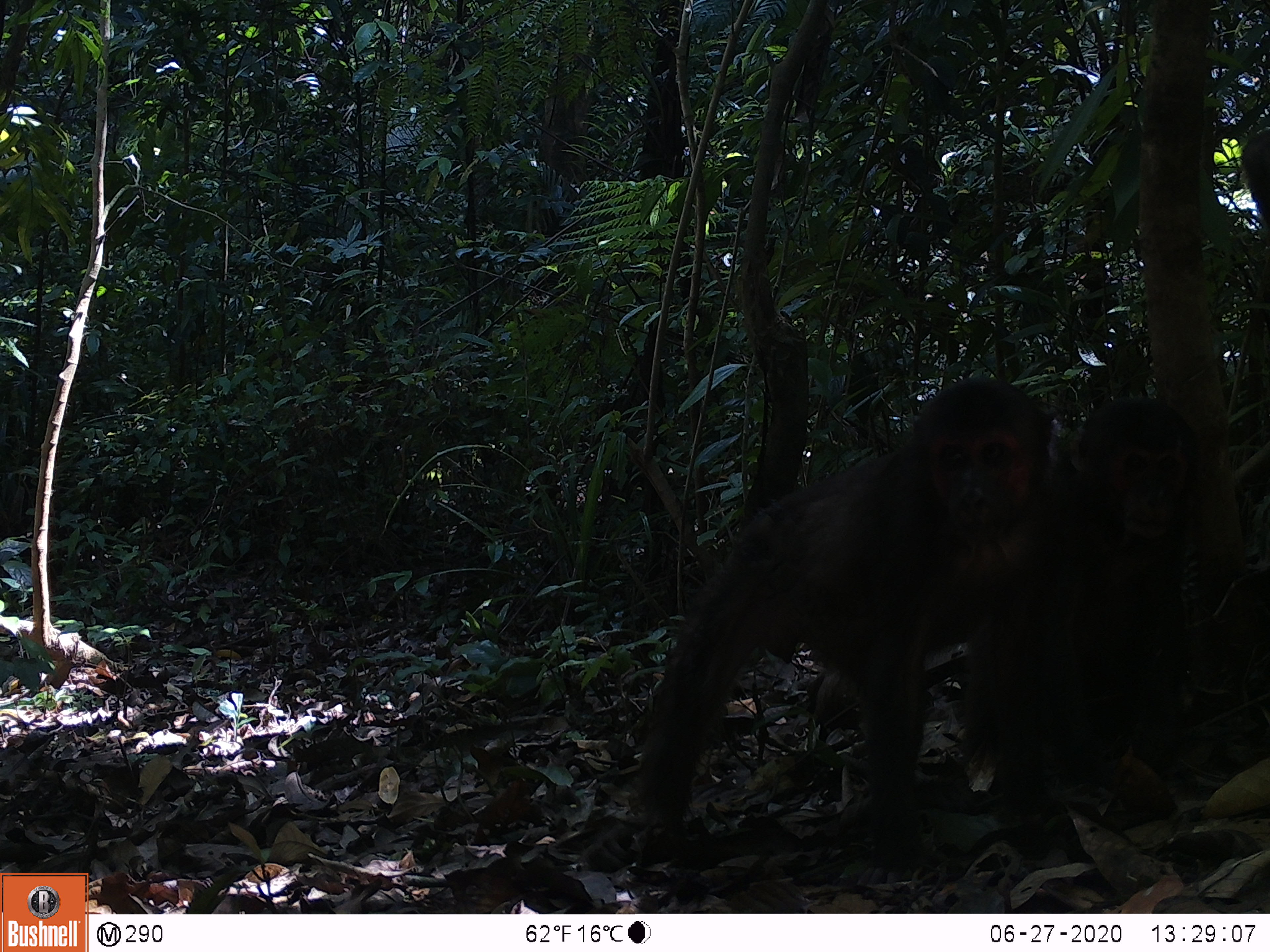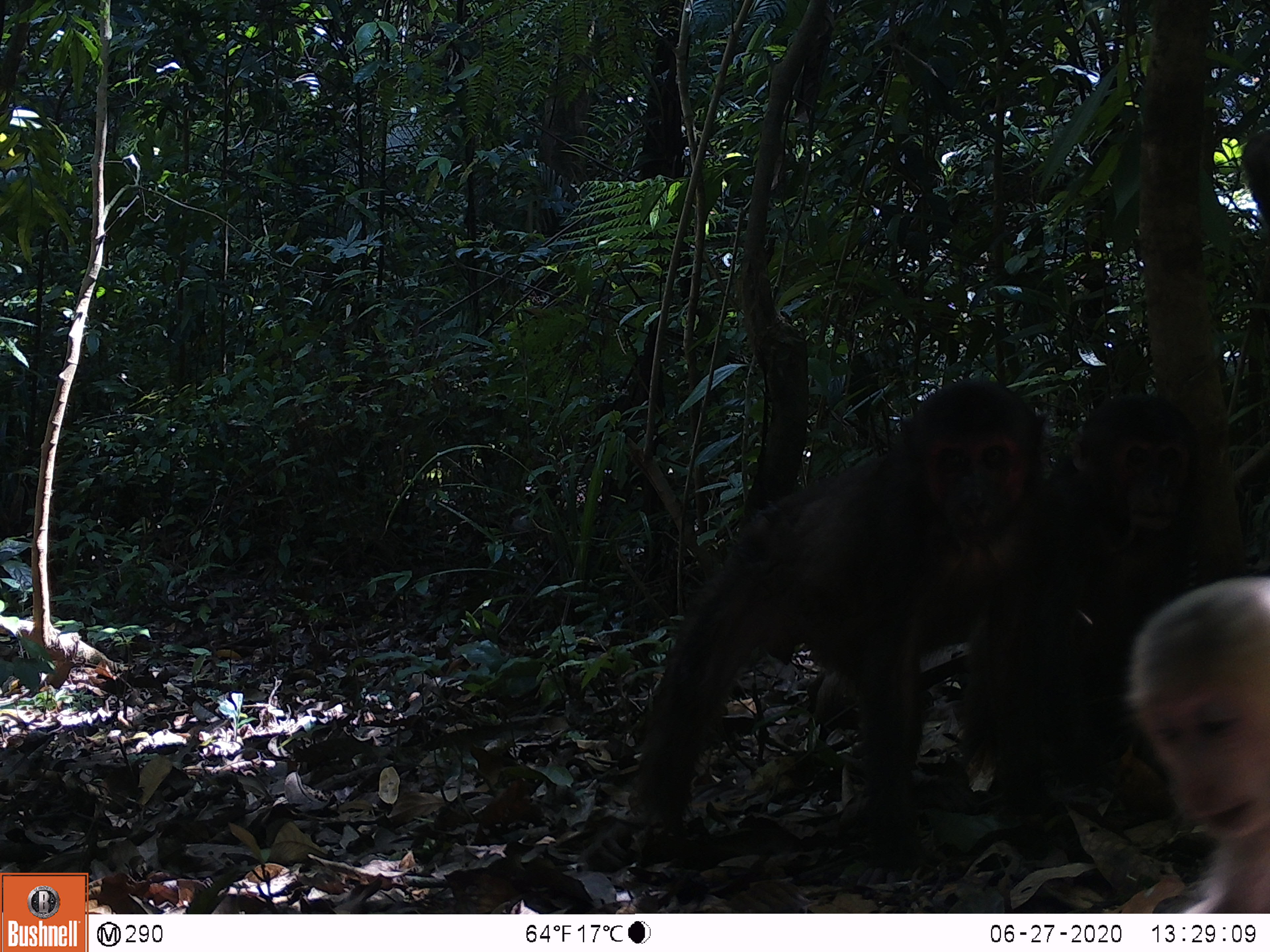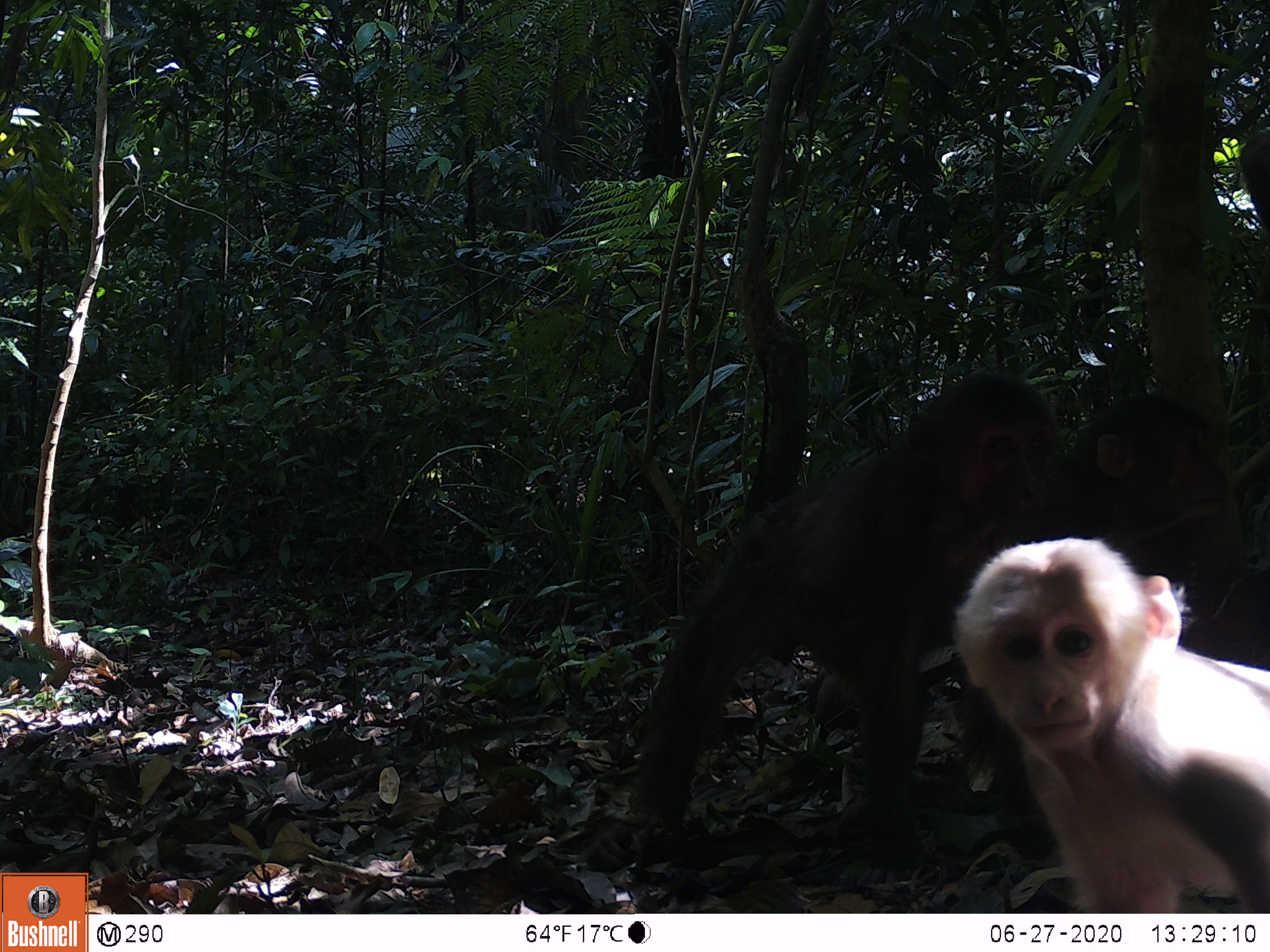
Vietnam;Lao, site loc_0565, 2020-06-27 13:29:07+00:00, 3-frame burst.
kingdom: Animalia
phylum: Chordata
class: Mammalia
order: Primates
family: Cercopithecidae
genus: Macaca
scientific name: Macaca arctoides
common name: stump-tailed macaque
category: stump tailed macaque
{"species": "stump tailed macaque (stump-tailed macaque) (Macaca arctoides)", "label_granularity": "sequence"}